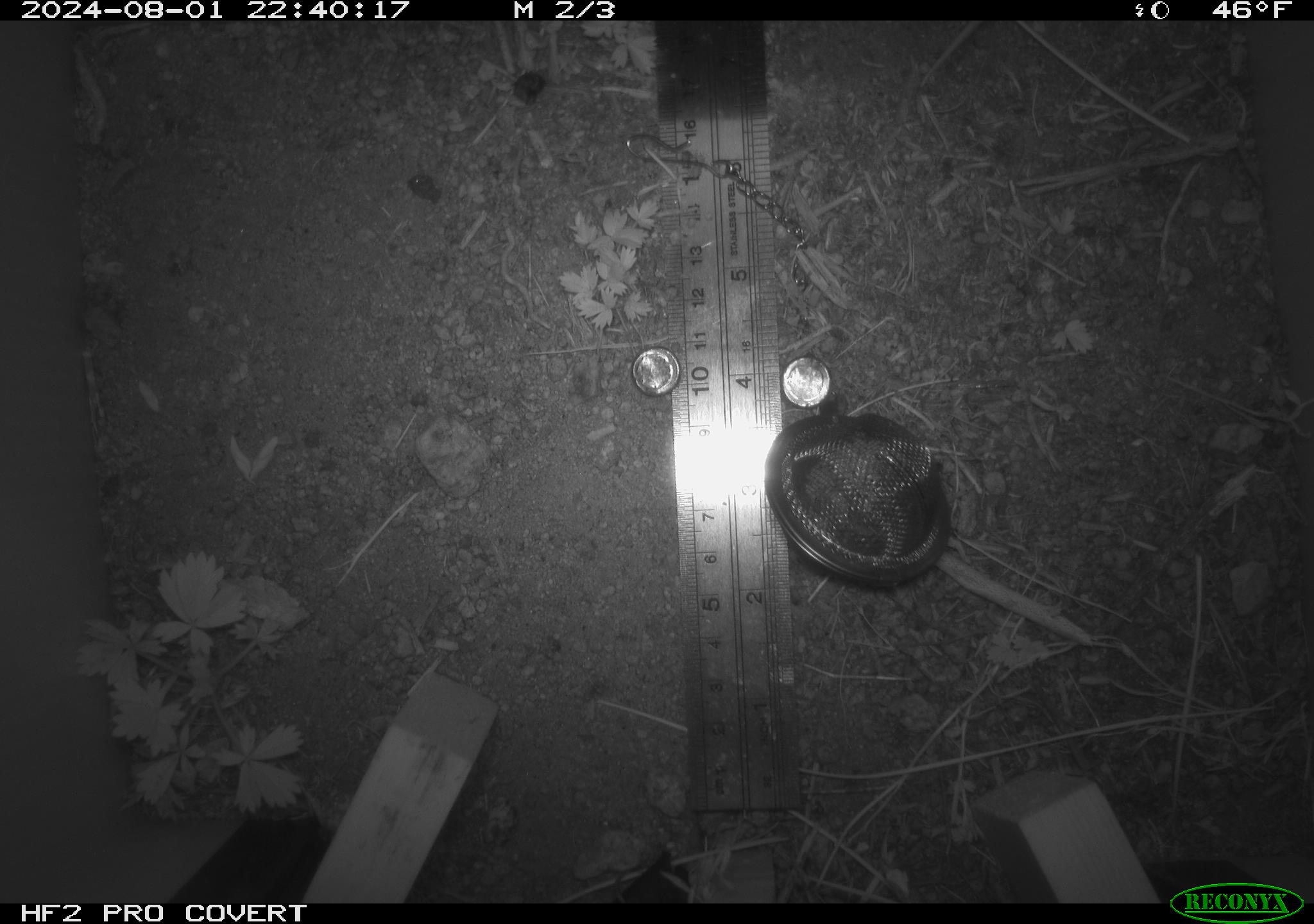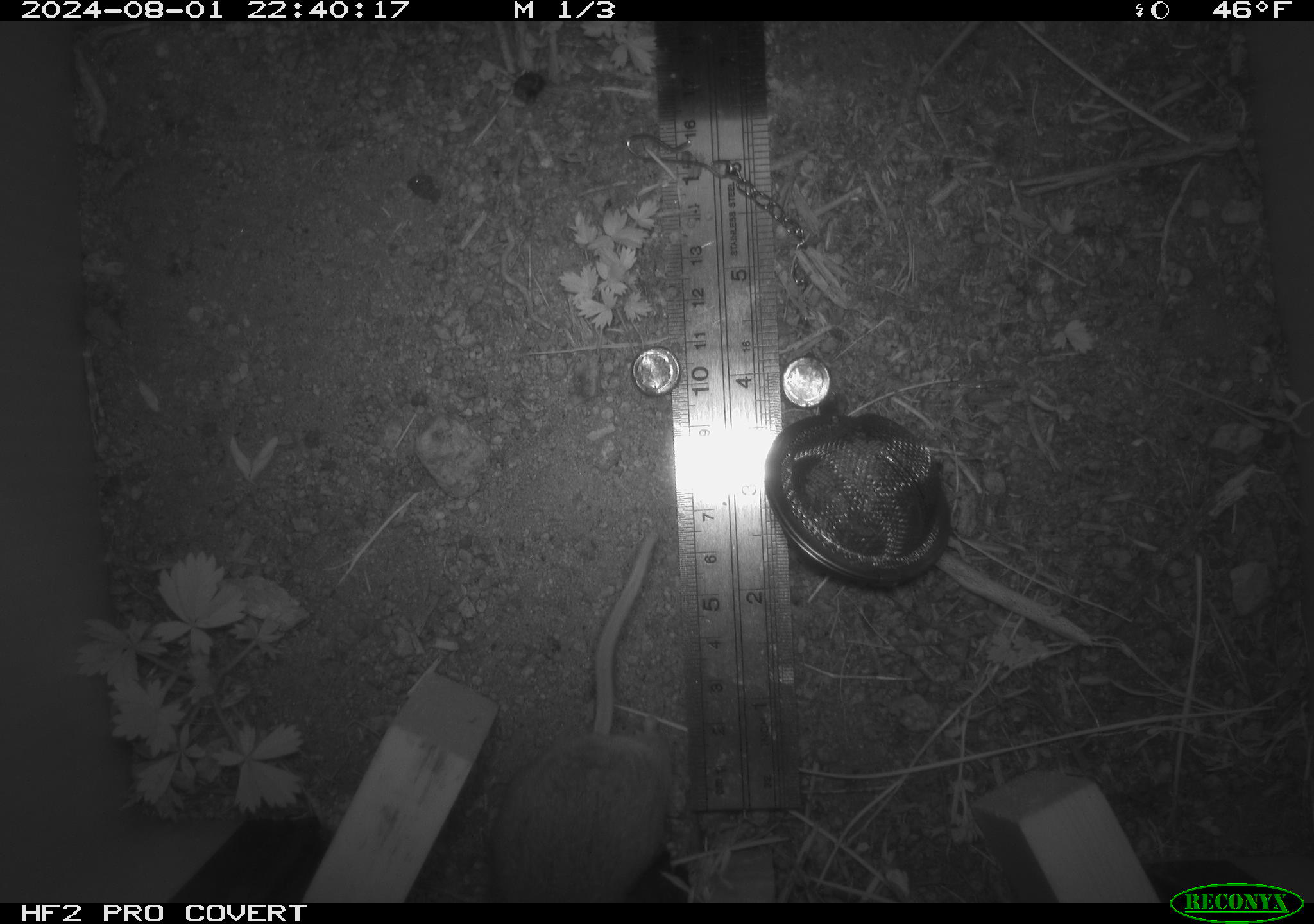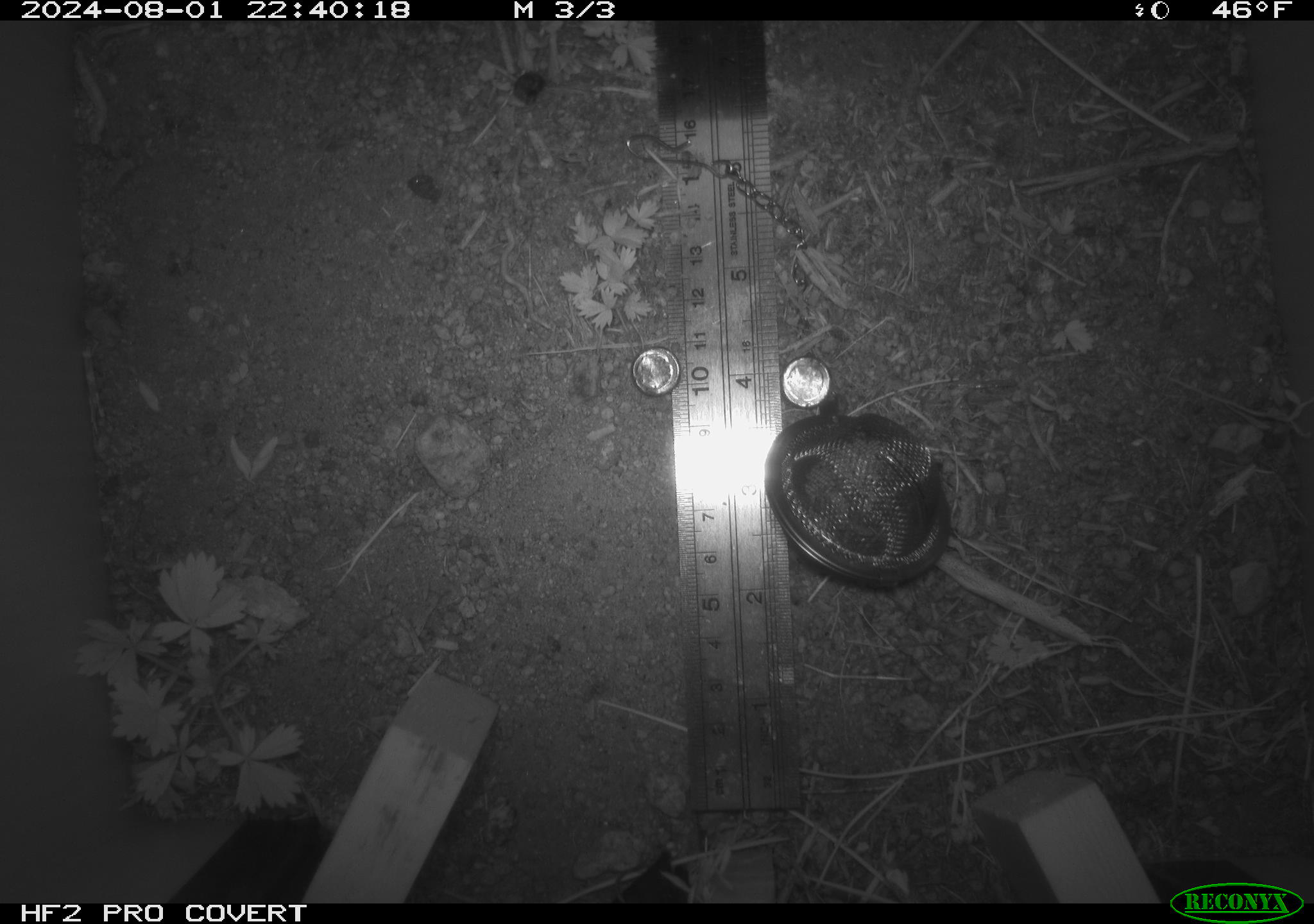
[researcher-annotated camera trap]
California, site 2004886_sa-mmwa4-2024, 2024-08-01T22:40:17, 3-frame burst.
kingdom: Animalia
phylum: Chordata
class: Mammalia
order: Rodentia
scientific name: Rodentia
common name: mouse species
Mouse species (Rodentia).